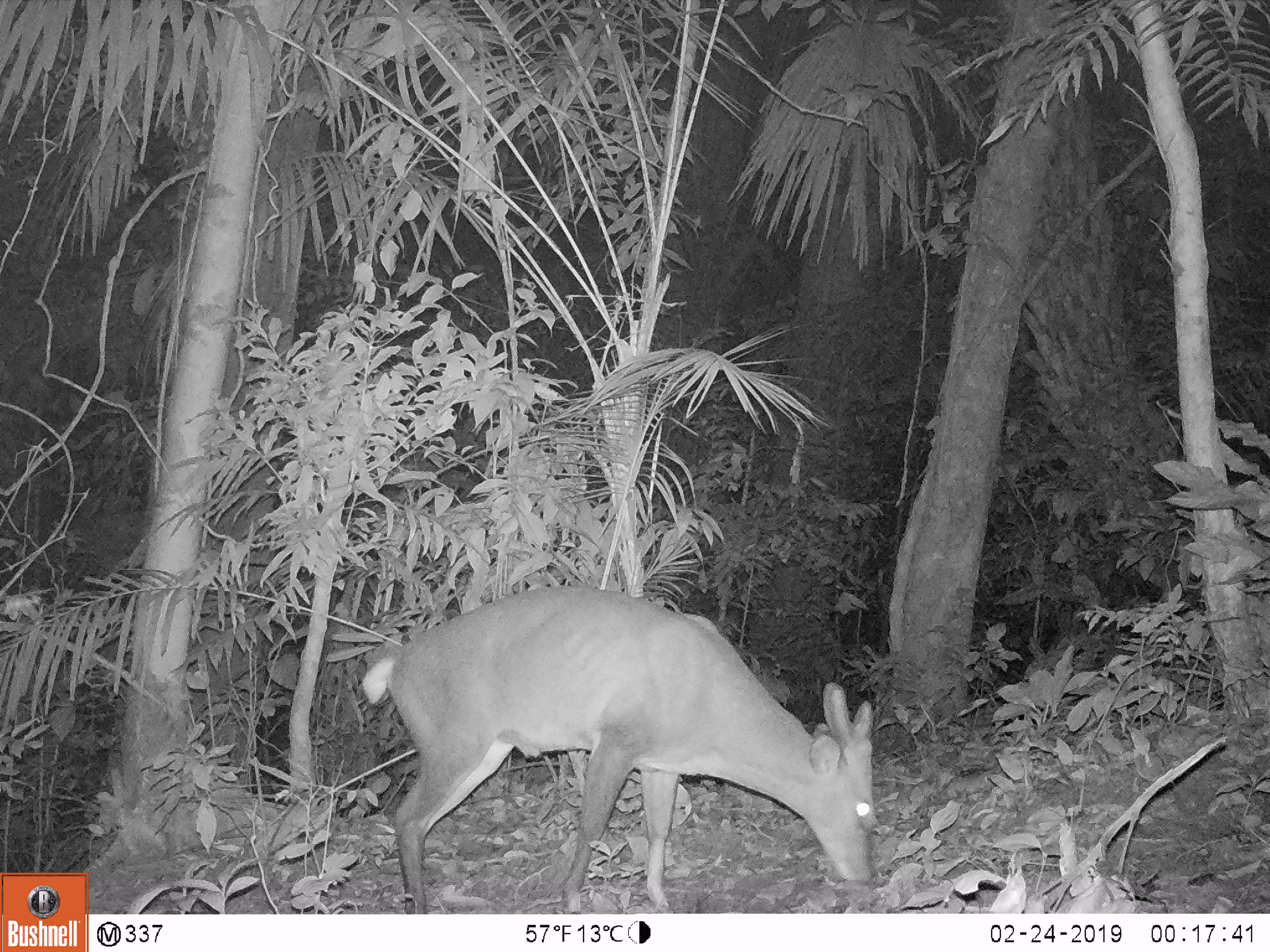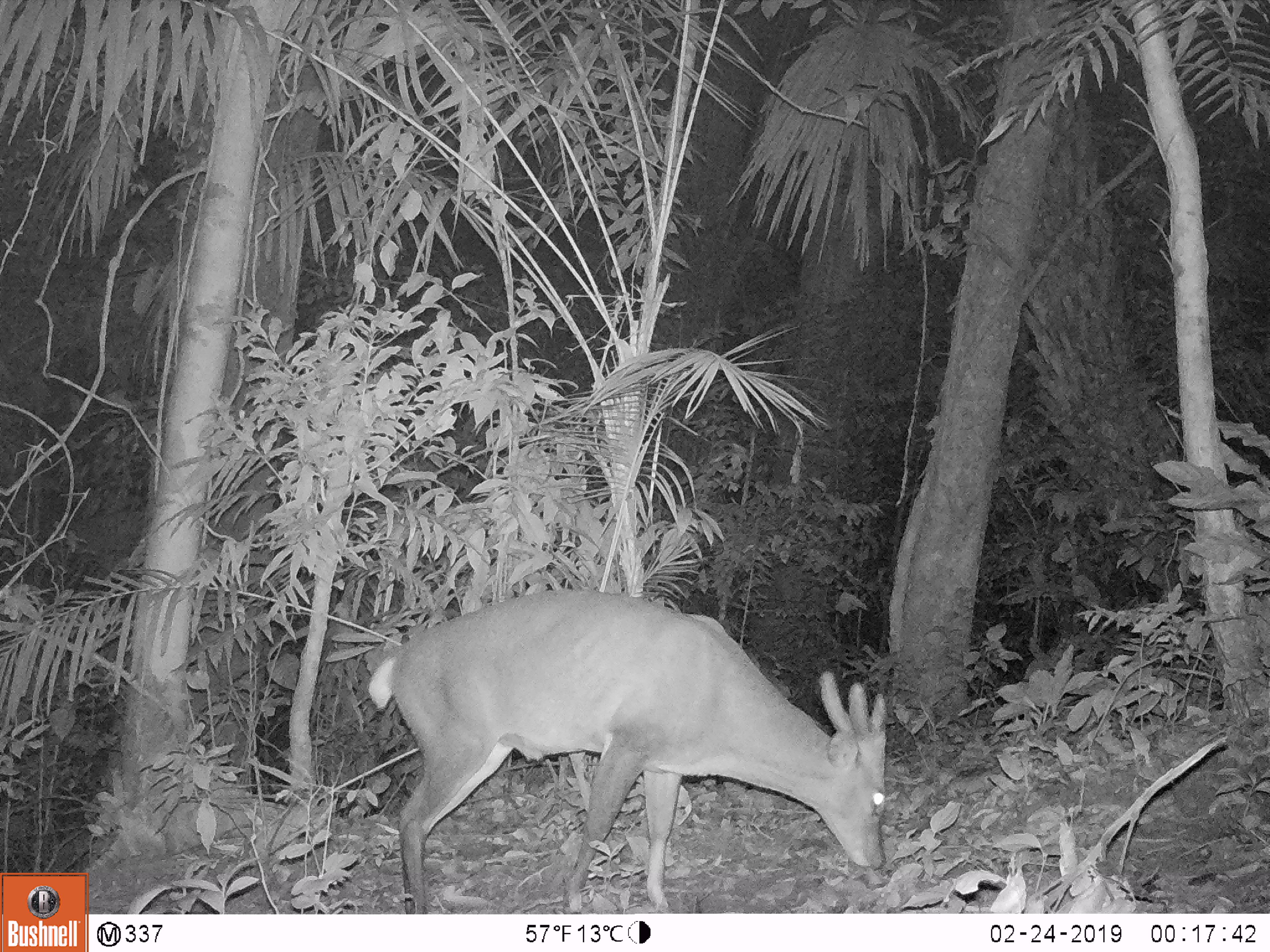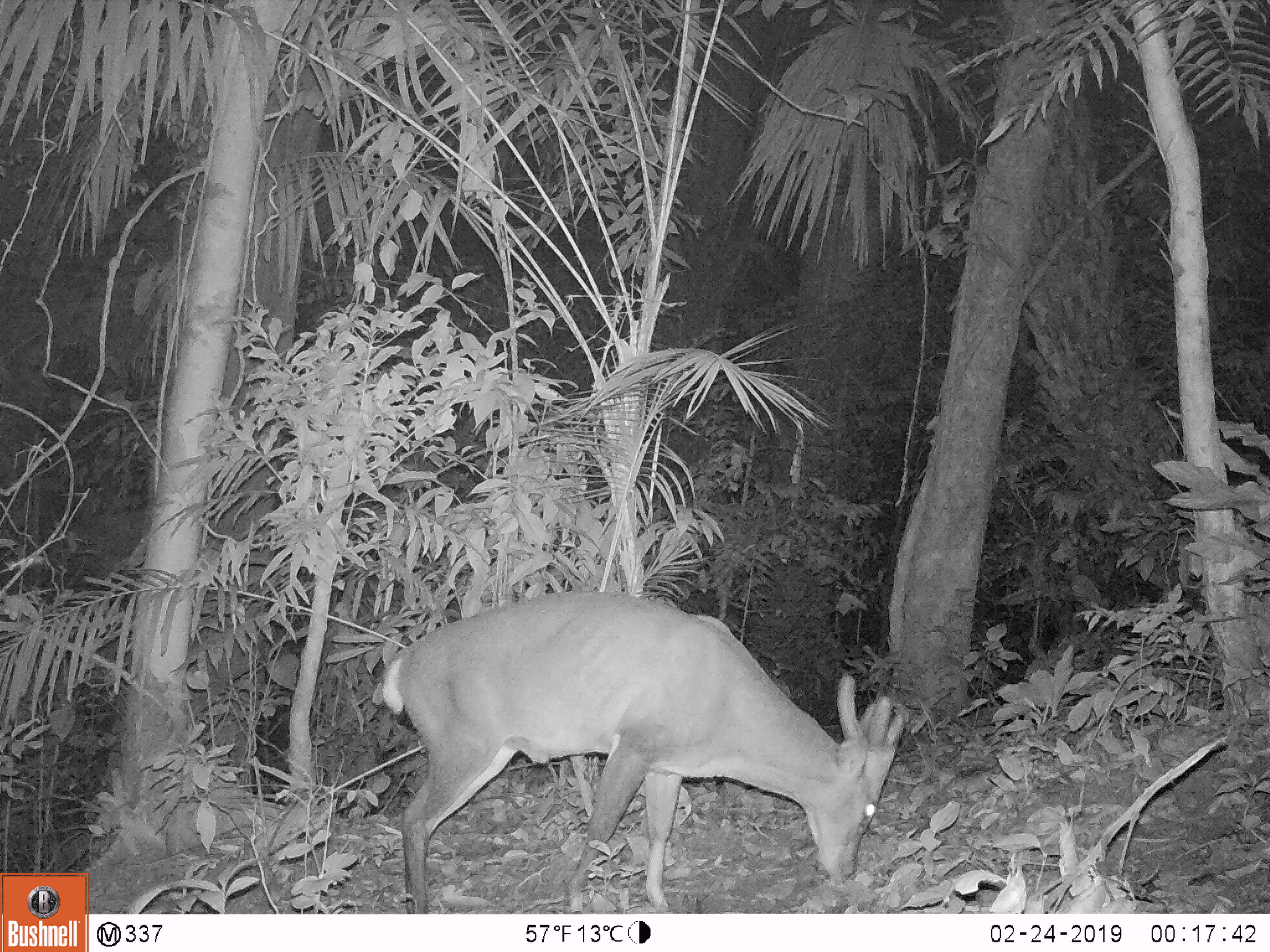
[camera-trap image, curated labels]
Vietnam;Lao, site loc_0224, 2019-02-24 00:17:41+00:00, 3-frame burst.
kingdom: Animalia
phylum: Chordata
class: Mammalia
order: Artiodactyla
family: Cervidae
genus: Muntiacus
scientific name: Muntiacus vuquangensis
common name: large-antlered muntjac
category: large antlered muntjac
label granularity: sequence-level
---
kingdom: Animalia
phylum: Arthropoda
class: Insecta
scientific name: Insecta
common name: insect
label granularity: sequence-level